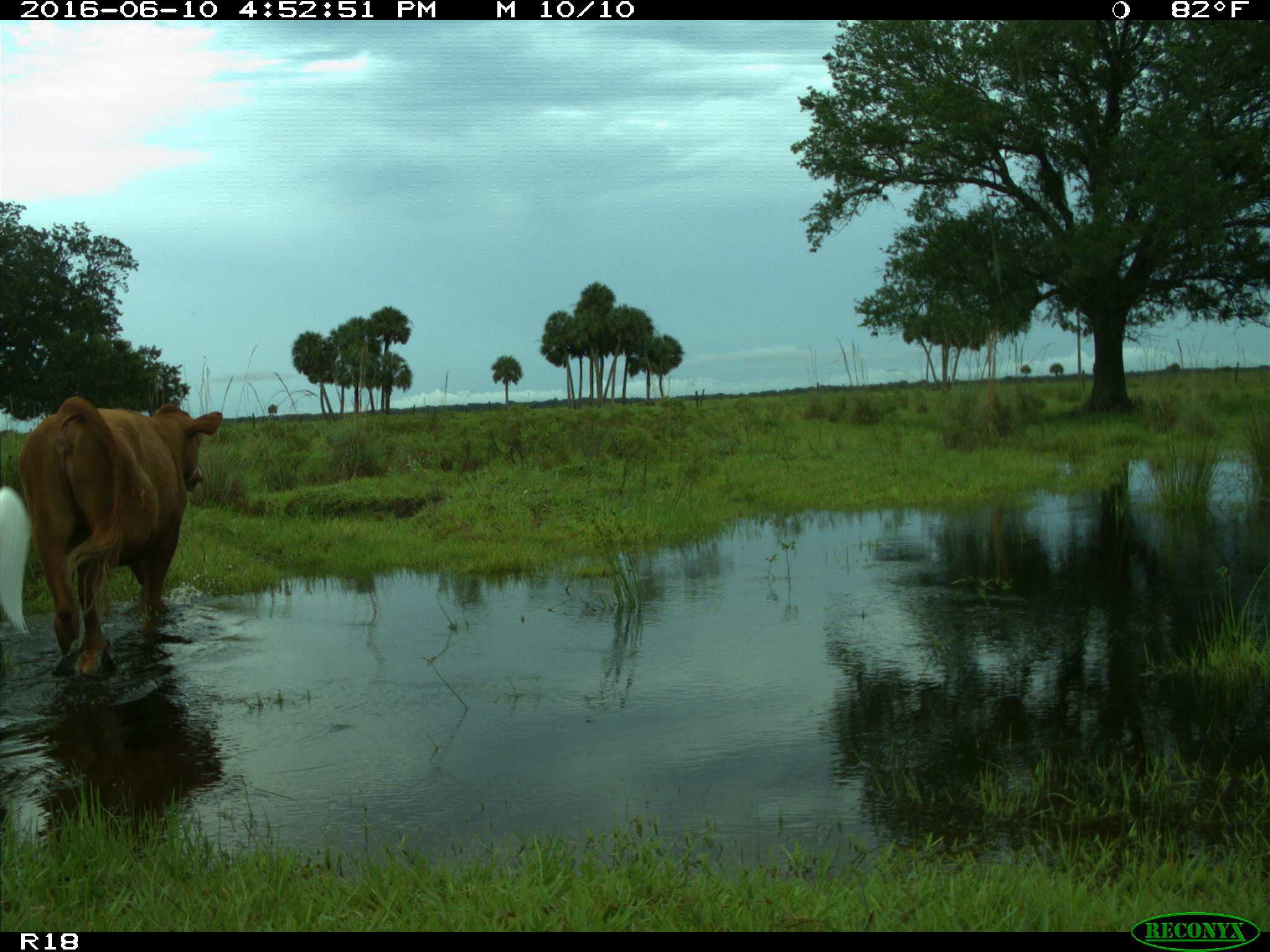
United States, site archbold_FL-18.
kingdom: Animalia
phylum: Chordata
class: Mammalia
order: Artiodactyla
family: Bovidae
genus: Bos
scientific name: Bos taurus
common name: domestic cow